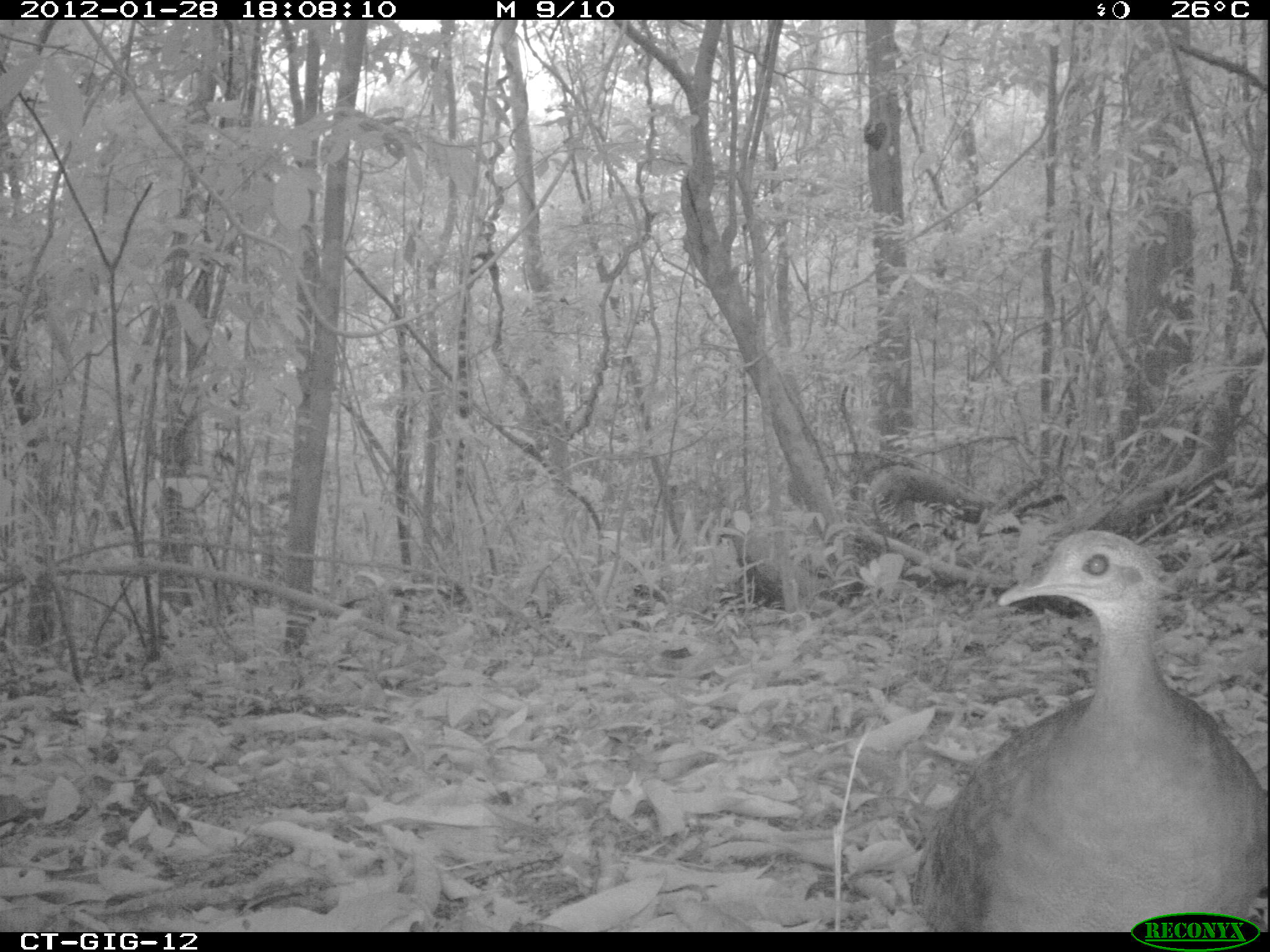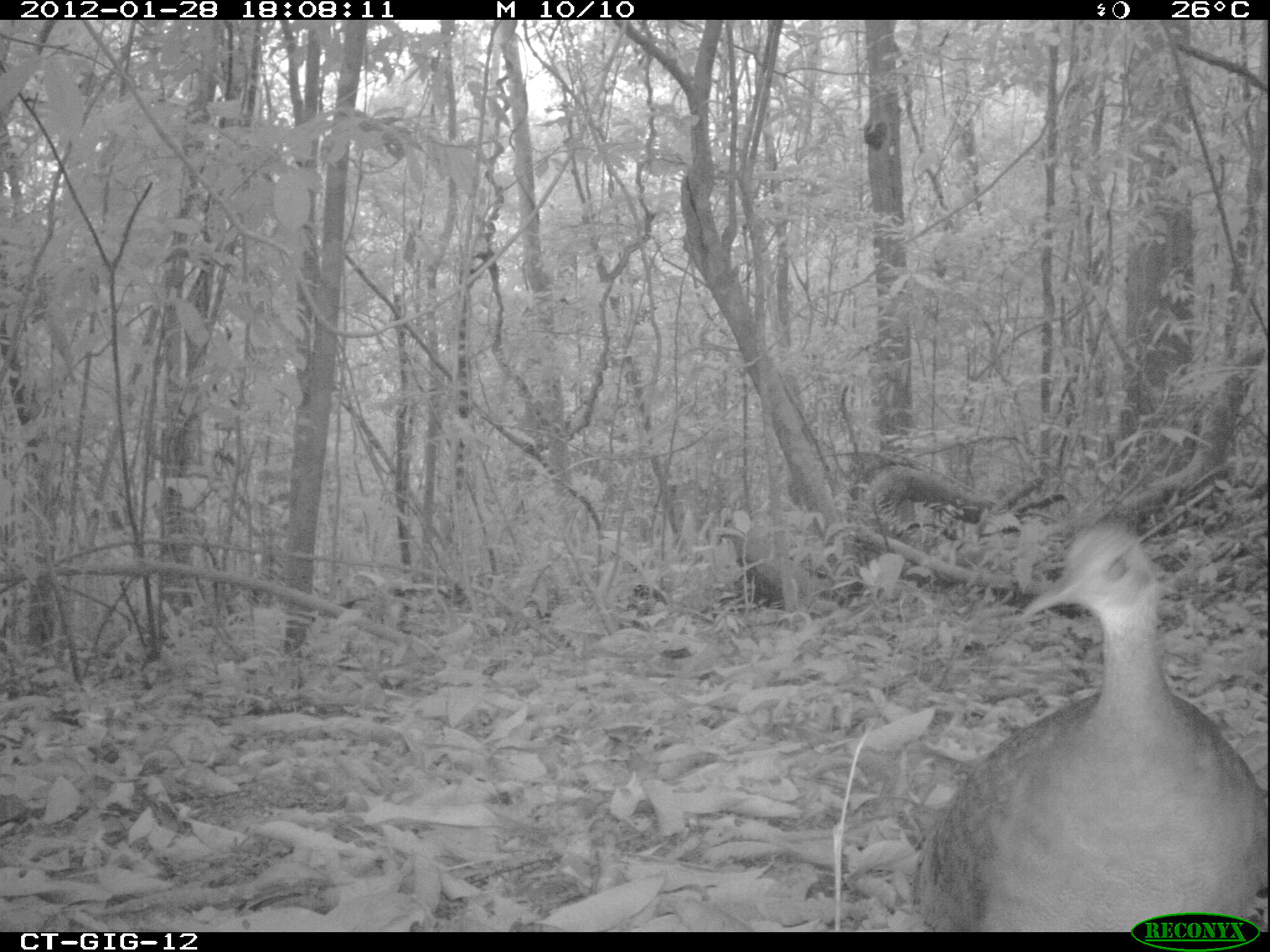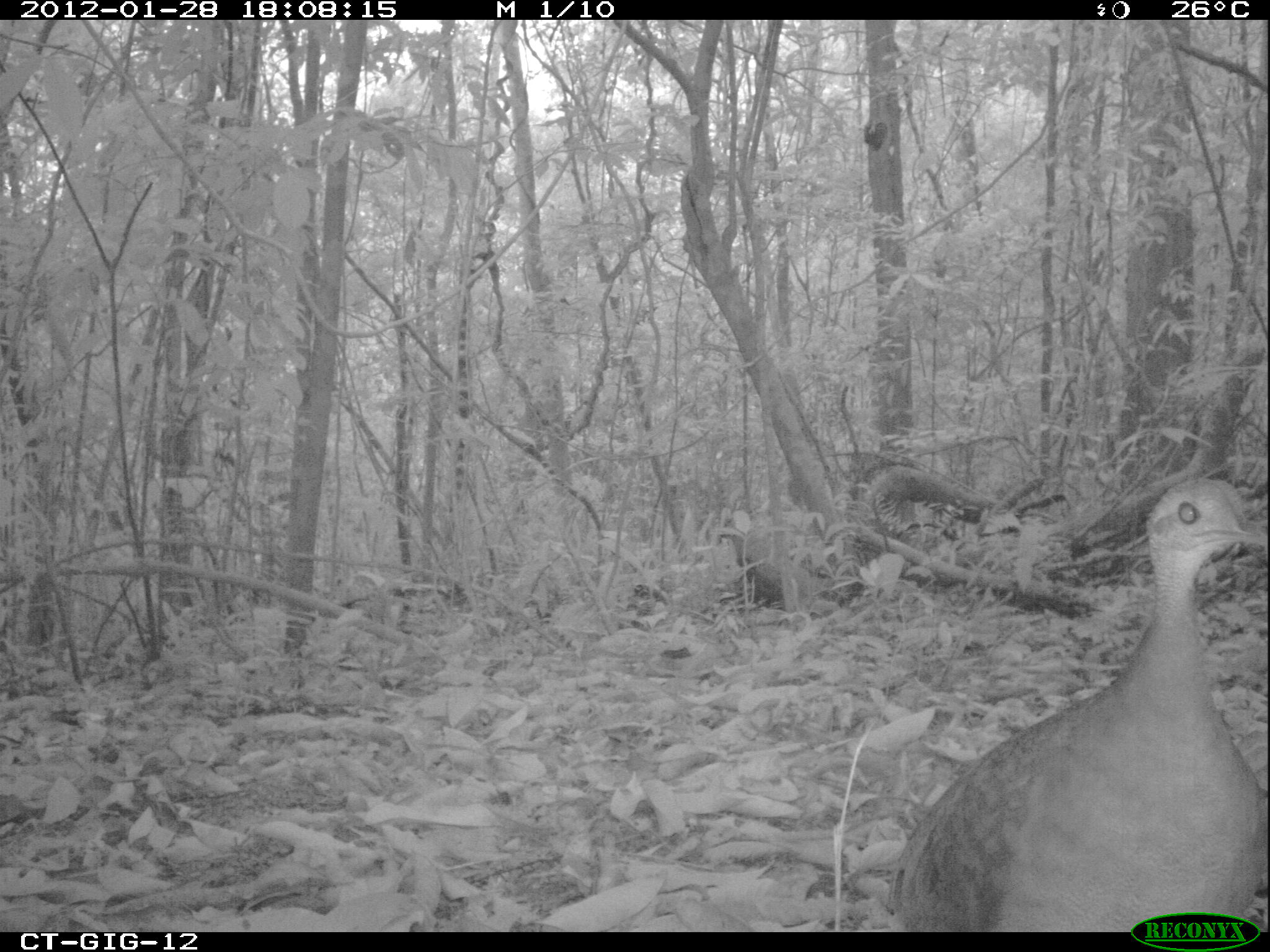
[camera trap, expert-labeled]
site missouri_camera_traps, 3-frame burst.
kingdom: Animalia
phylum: Chordata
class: Aves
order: Tinamiformes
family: Tinamidae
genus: Tinamus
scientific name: Tinamus major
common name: great tinamou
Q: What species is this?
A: Great tinamou (Tinamus major).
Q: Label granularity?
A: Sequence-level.